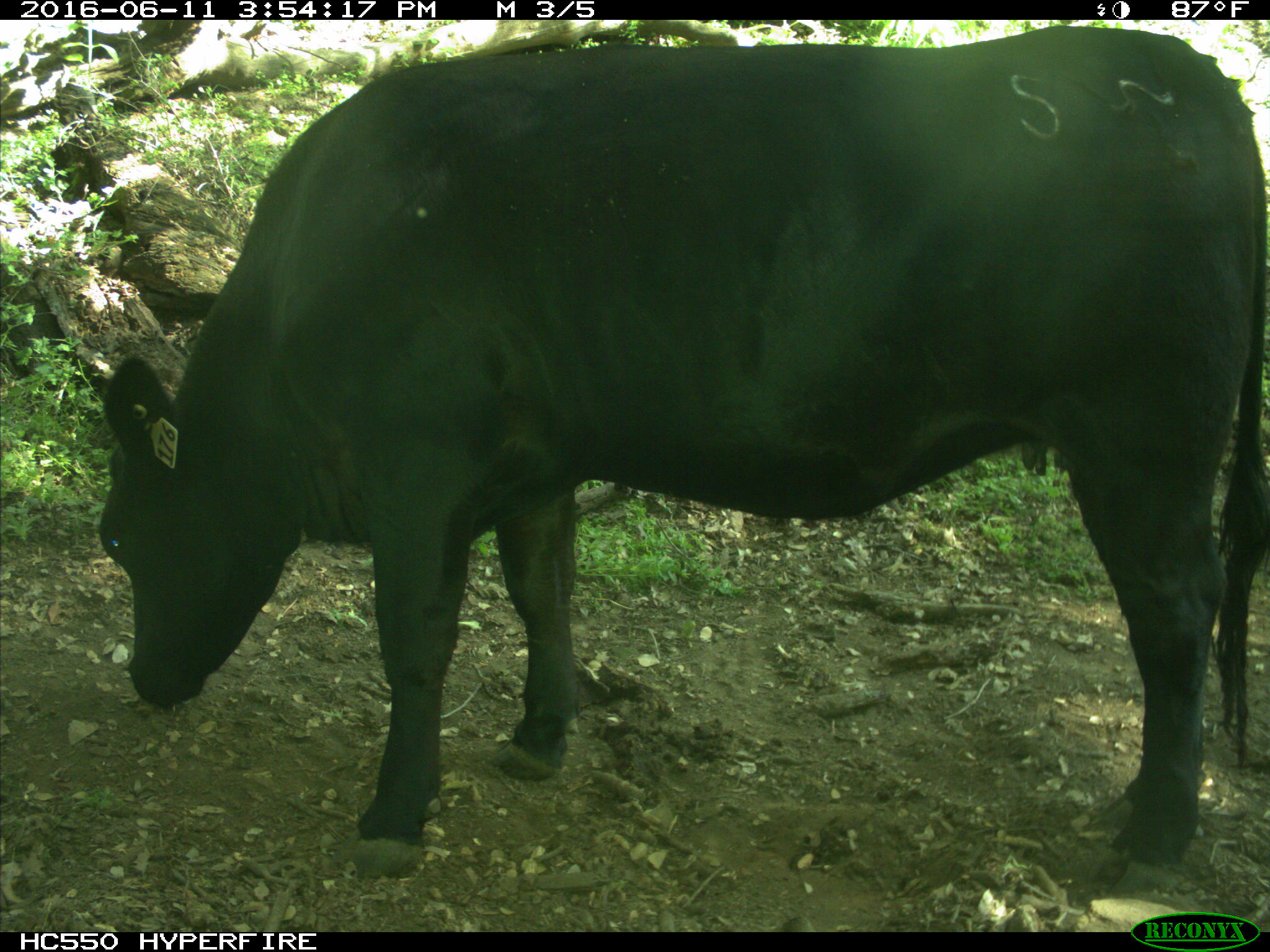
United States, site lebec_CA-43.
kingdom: Animalia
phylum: Chordata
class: Mammalia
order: Artiodactyla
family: Bovidae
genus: Bos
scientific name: Bos taurus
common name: domestic cow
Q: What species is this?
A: Bos taurus (domestic cow).